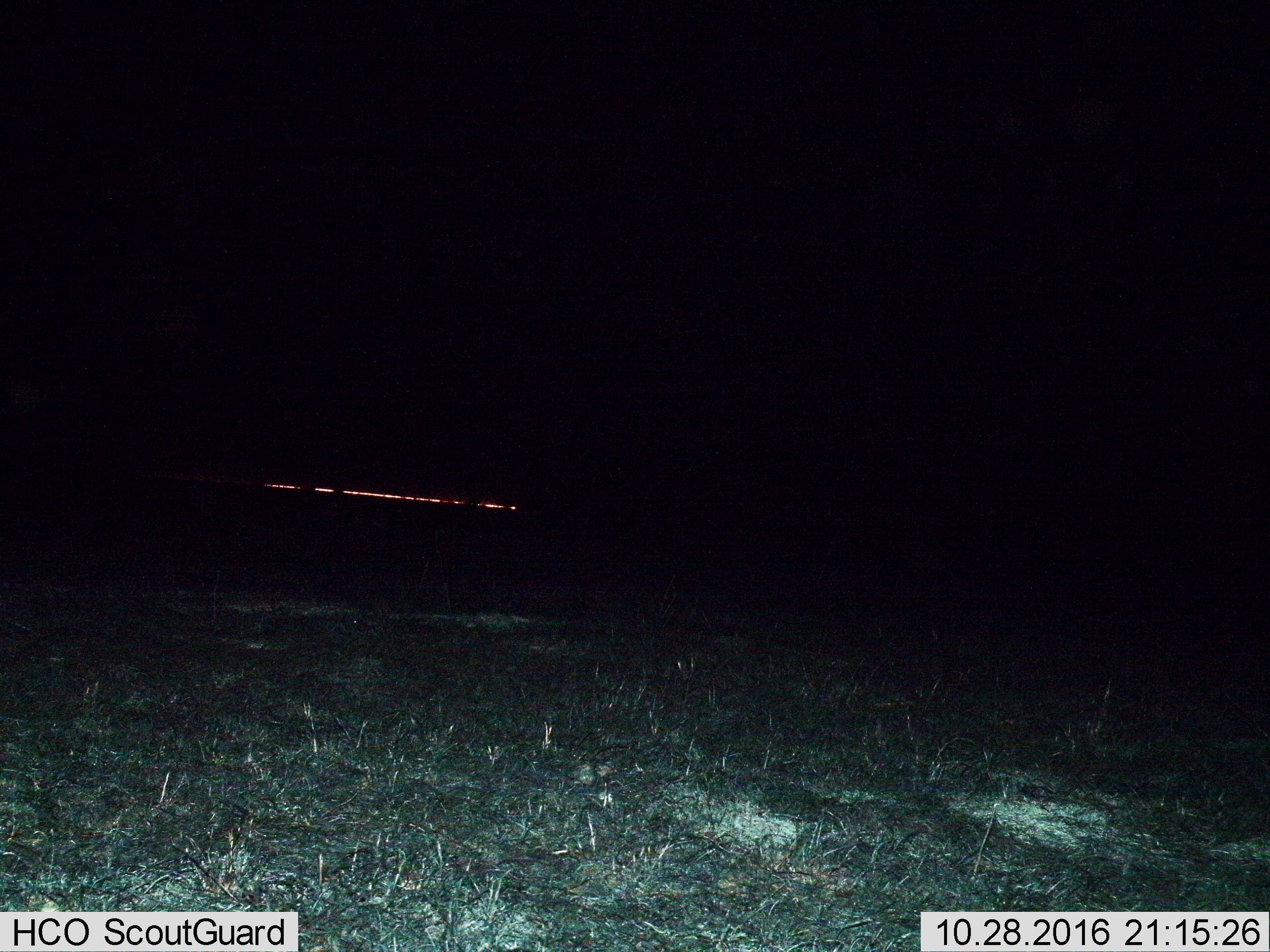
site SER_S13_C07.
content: unidentified animal